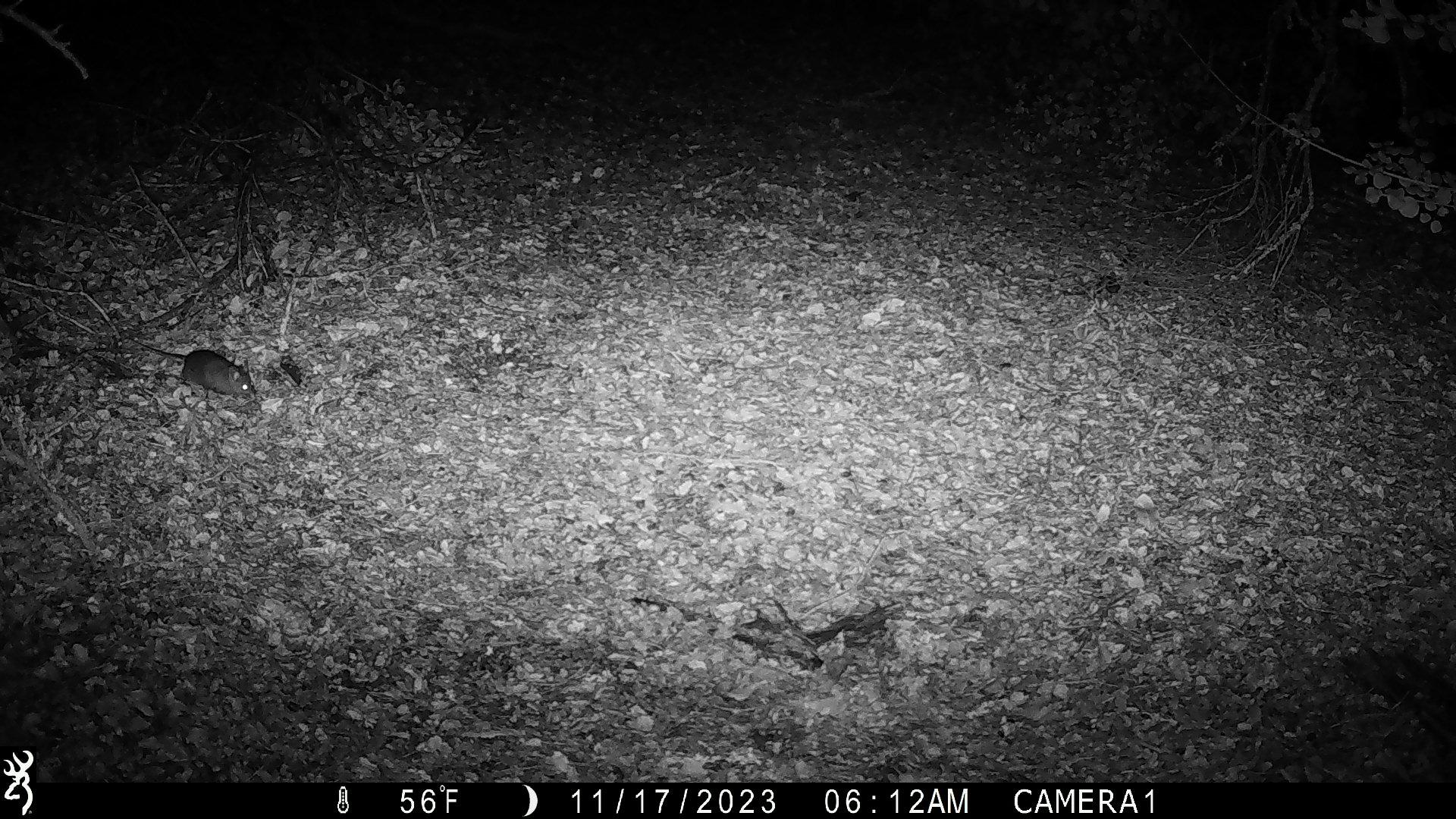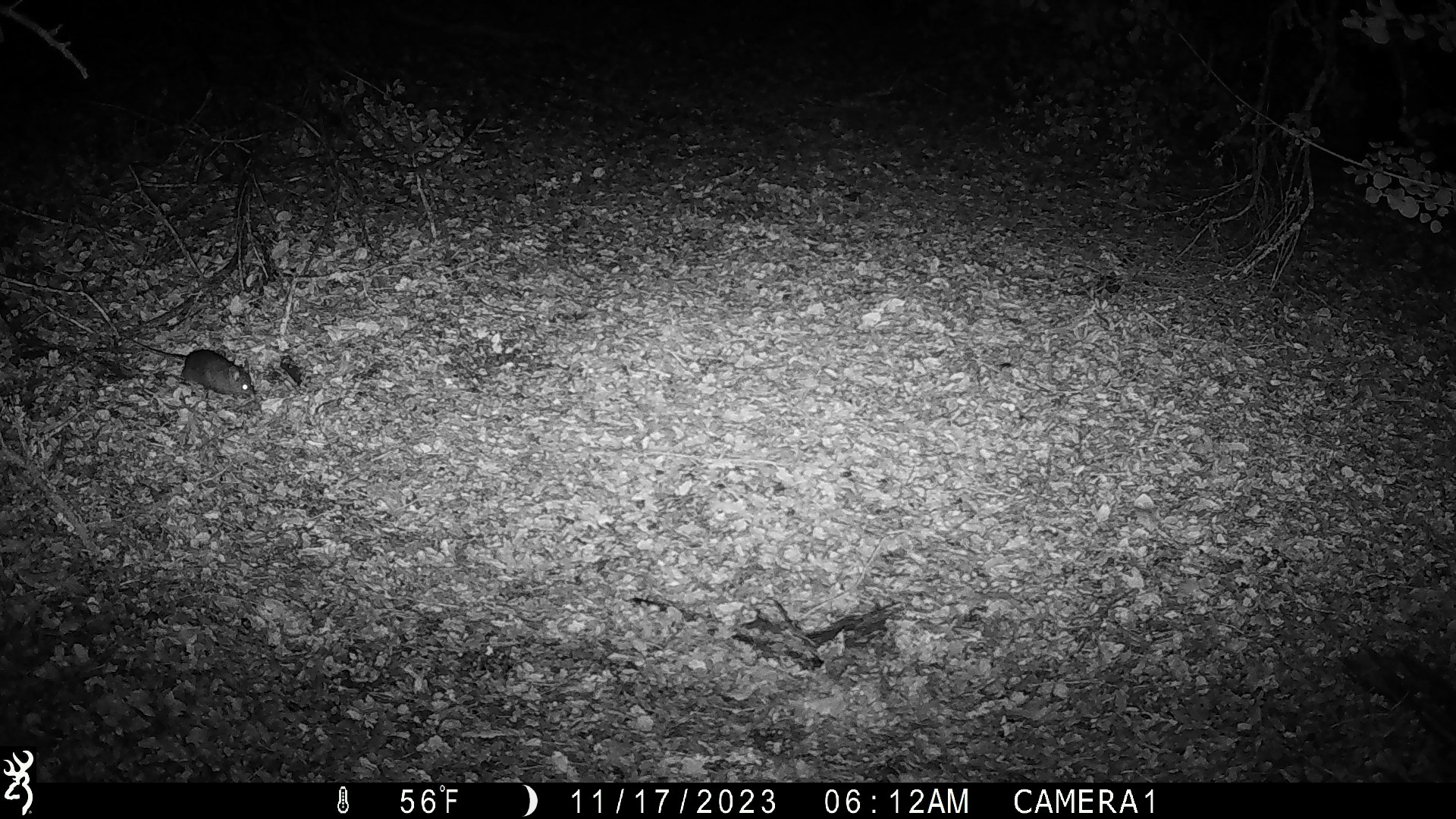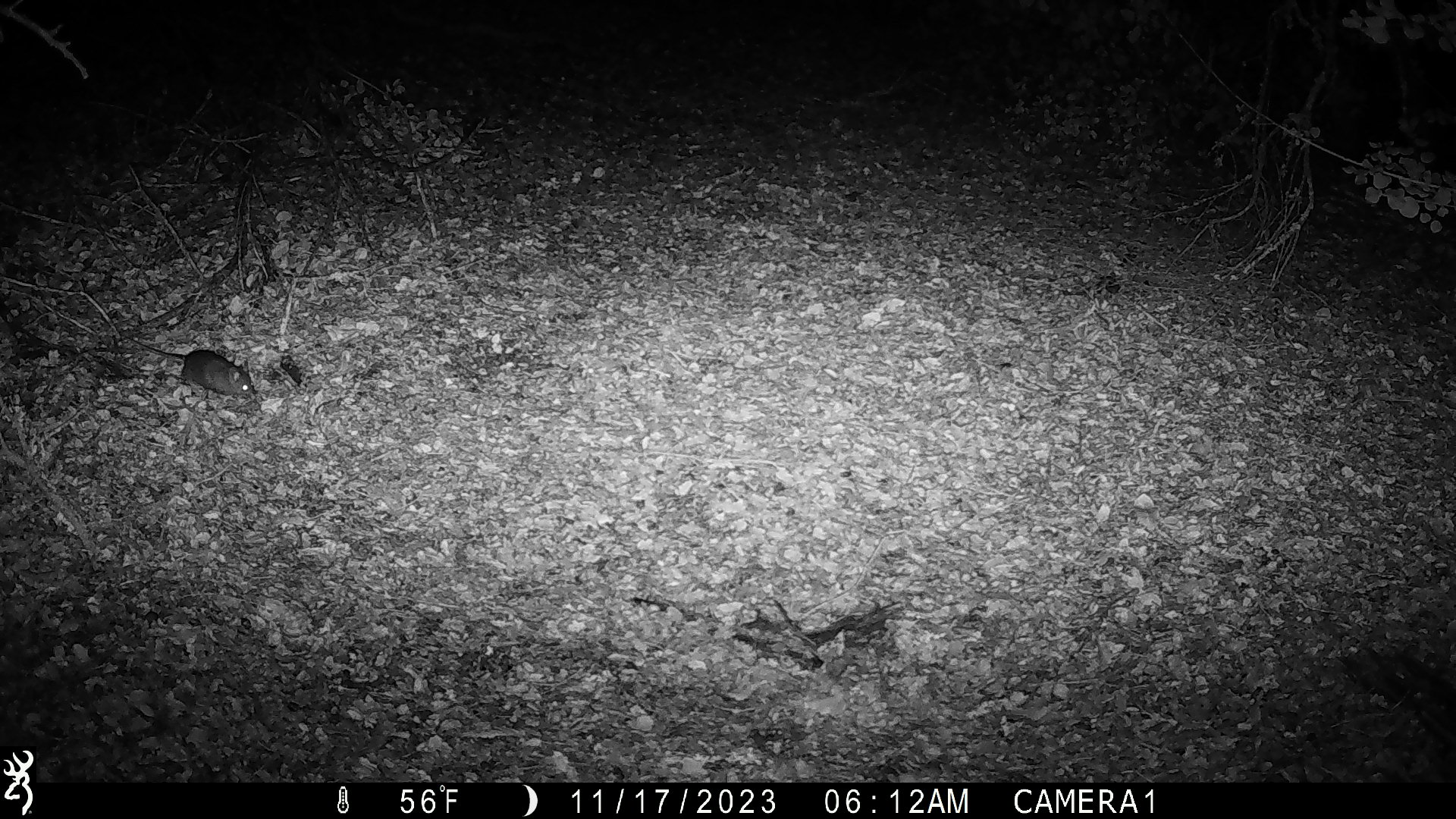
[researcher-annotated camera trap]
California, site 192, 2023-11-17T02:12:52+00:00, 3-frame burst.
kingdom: Animalia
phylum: Chordata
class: Mammalia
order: Rodentia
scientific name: Rodentia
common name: mouse or rat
Mouse or rat (Rodentia).